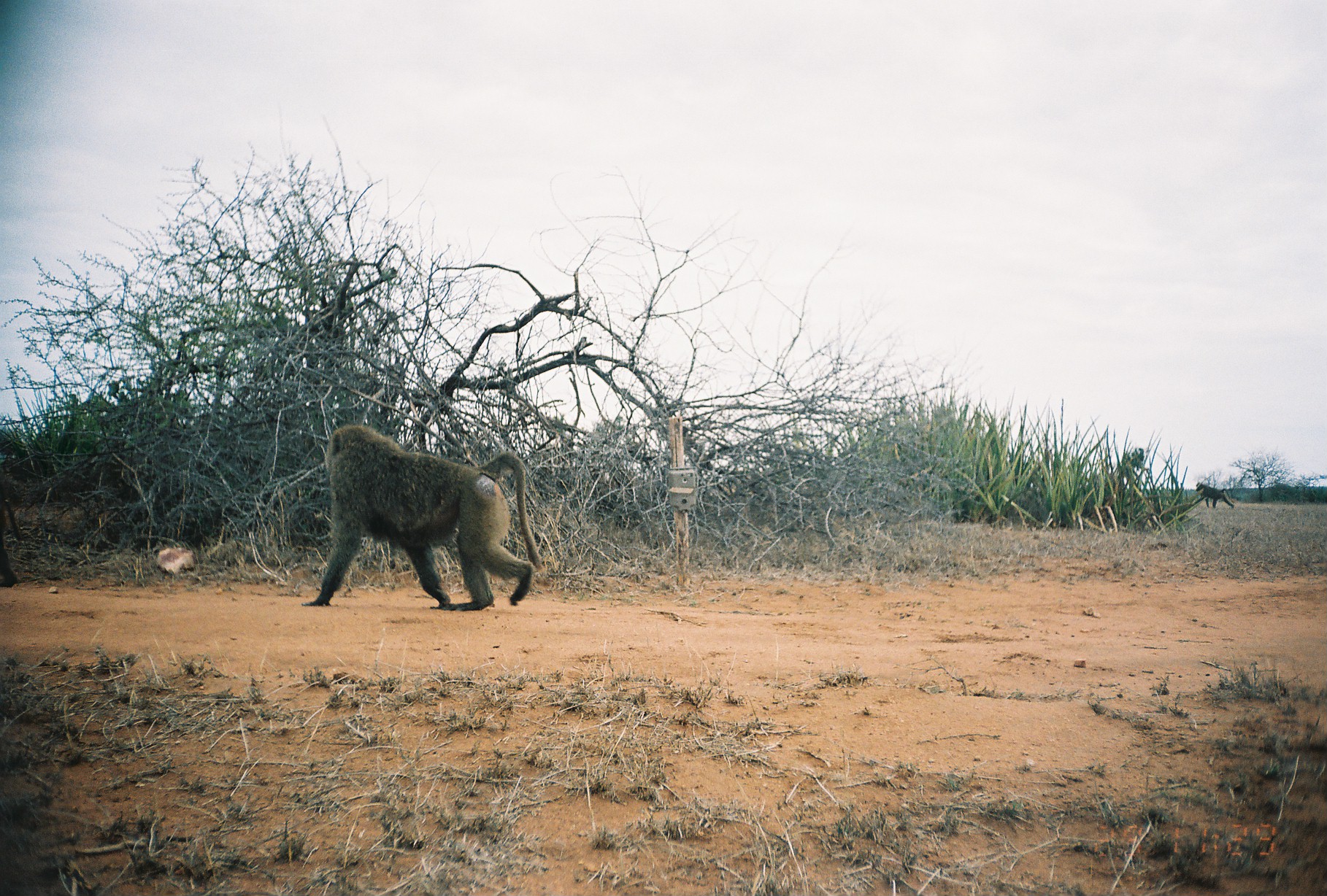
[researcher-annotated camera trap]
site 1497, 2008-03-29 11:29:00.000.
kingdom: Animalia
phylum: Chordata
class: Mammalia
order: Primates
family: Cercopithecidae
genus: Papio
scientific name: Papio anubis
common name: olive baboon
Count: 2.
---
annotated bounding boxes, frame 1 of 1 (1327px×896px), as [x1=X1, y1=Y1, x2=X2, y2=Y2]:
papio anubis: [x1=301, y1=426, x2=544, y2=611]; [x1=0, y1=465, x2=22, y2=587]; [x1=1194, y1=482, x2=1234, y2=508]